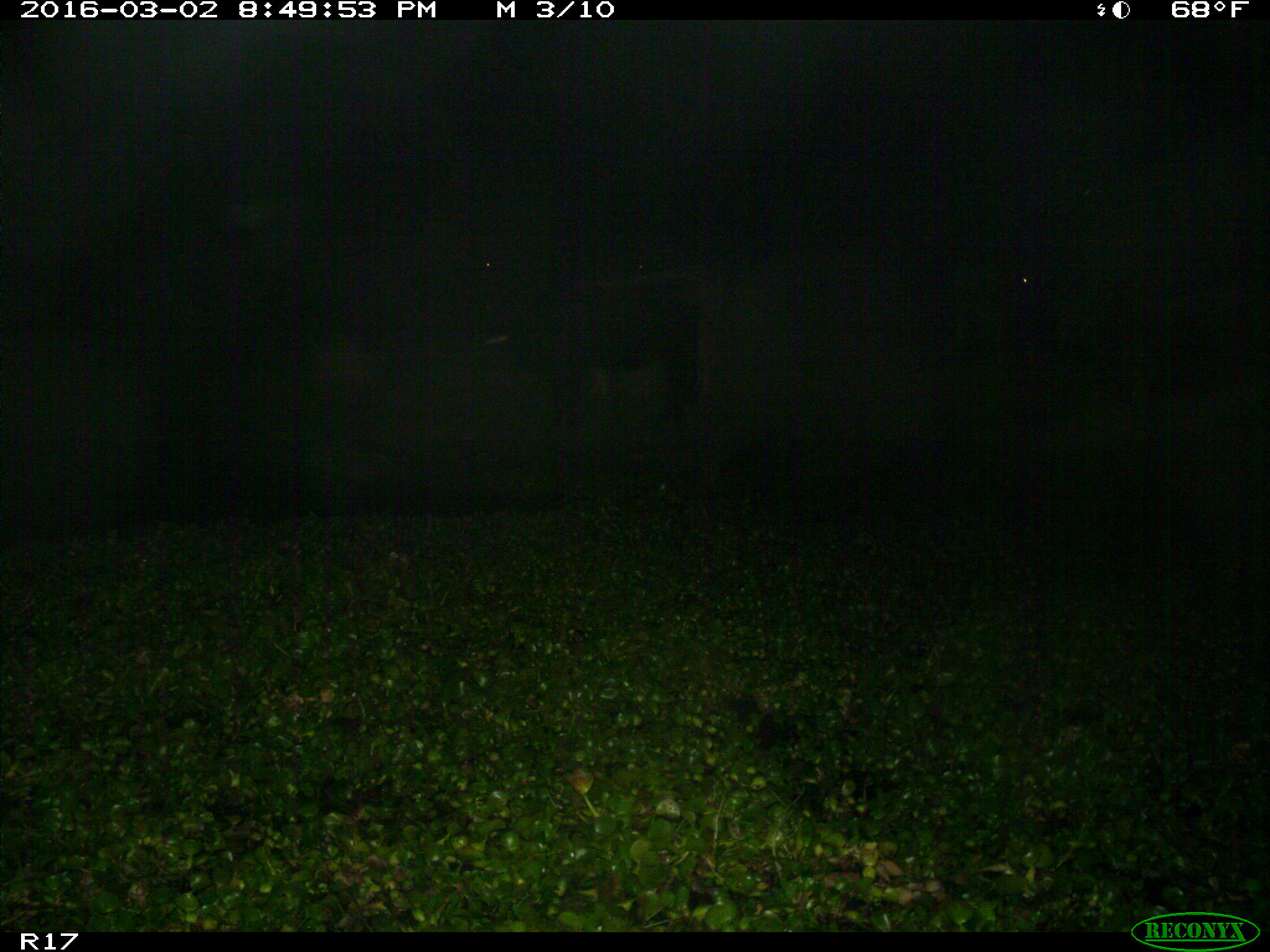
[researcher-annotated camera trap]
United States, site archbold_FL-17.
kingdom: Animalia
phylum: Chordata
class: Mammalia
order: Artiodactyla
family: Bovidae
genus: Bos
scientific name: Bos taurus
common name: domestic cow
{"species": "Bos taurus (domestic cow)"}